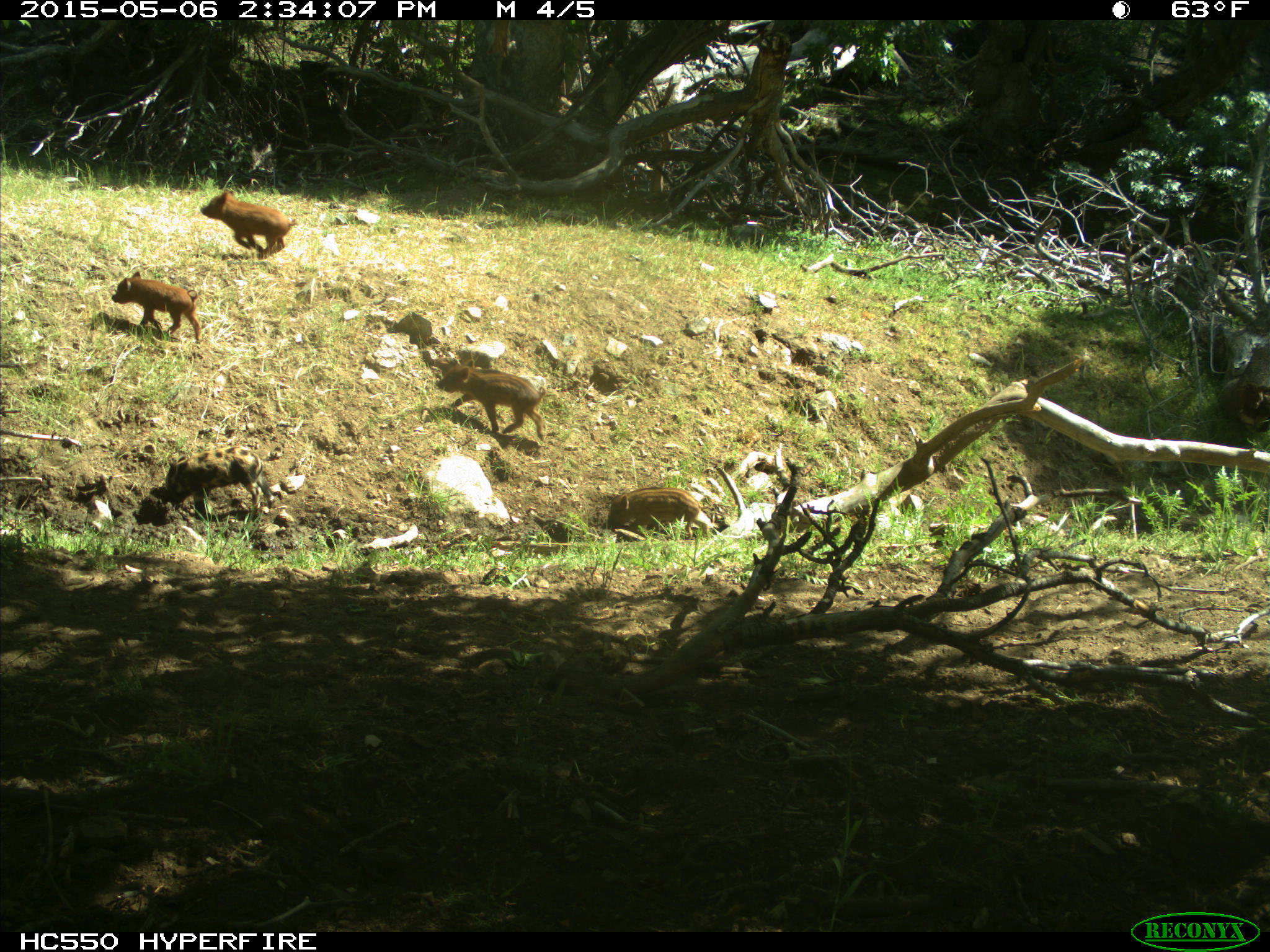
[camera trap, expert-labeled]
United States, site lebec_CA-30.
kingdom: Animalia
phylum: Chordata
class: Mammalia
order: Artiodactyla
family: Suidae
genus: Sus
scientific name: Sus scrofa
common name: wild boar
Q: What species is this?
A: Sus scrofa (wild boar).